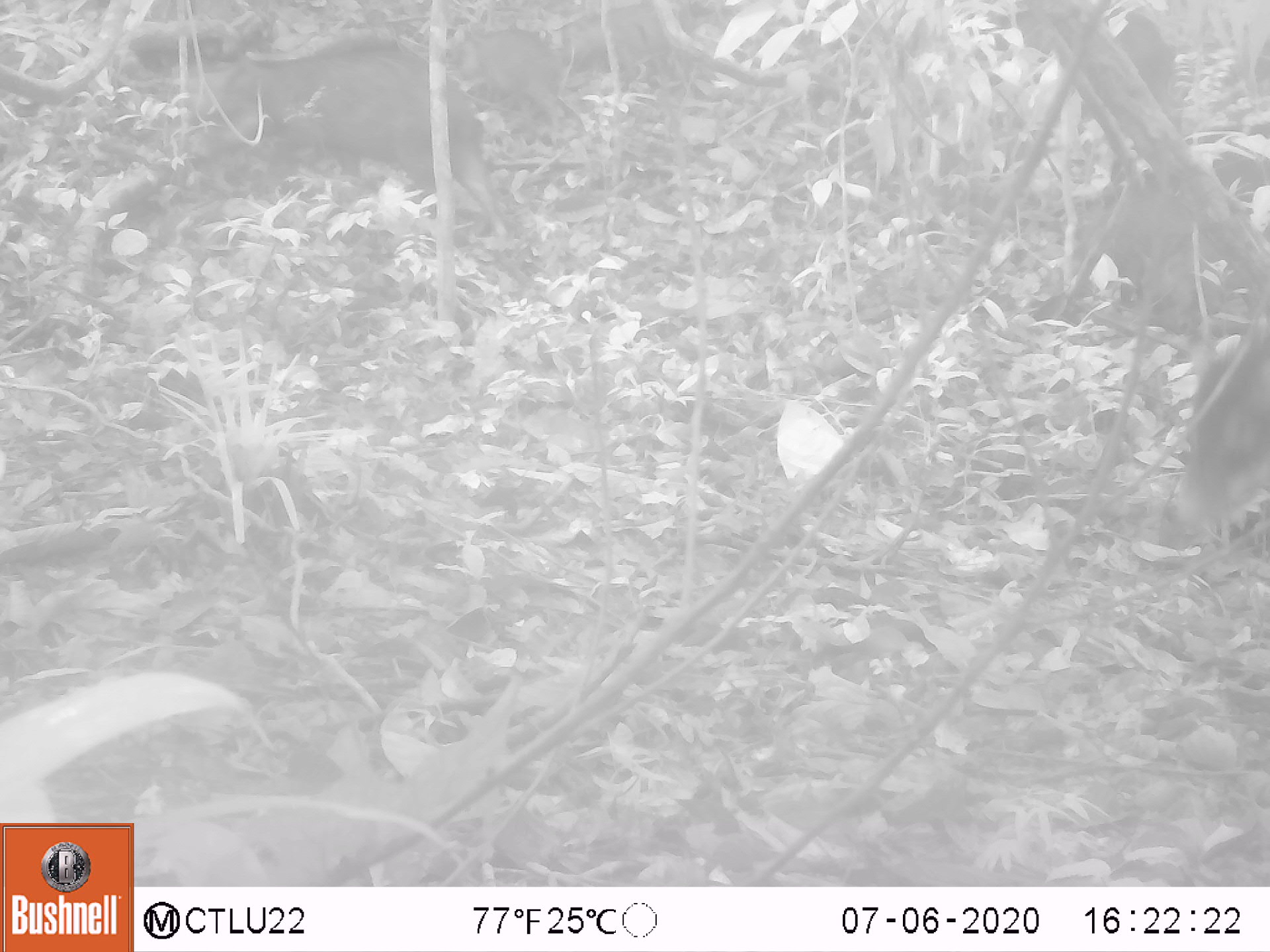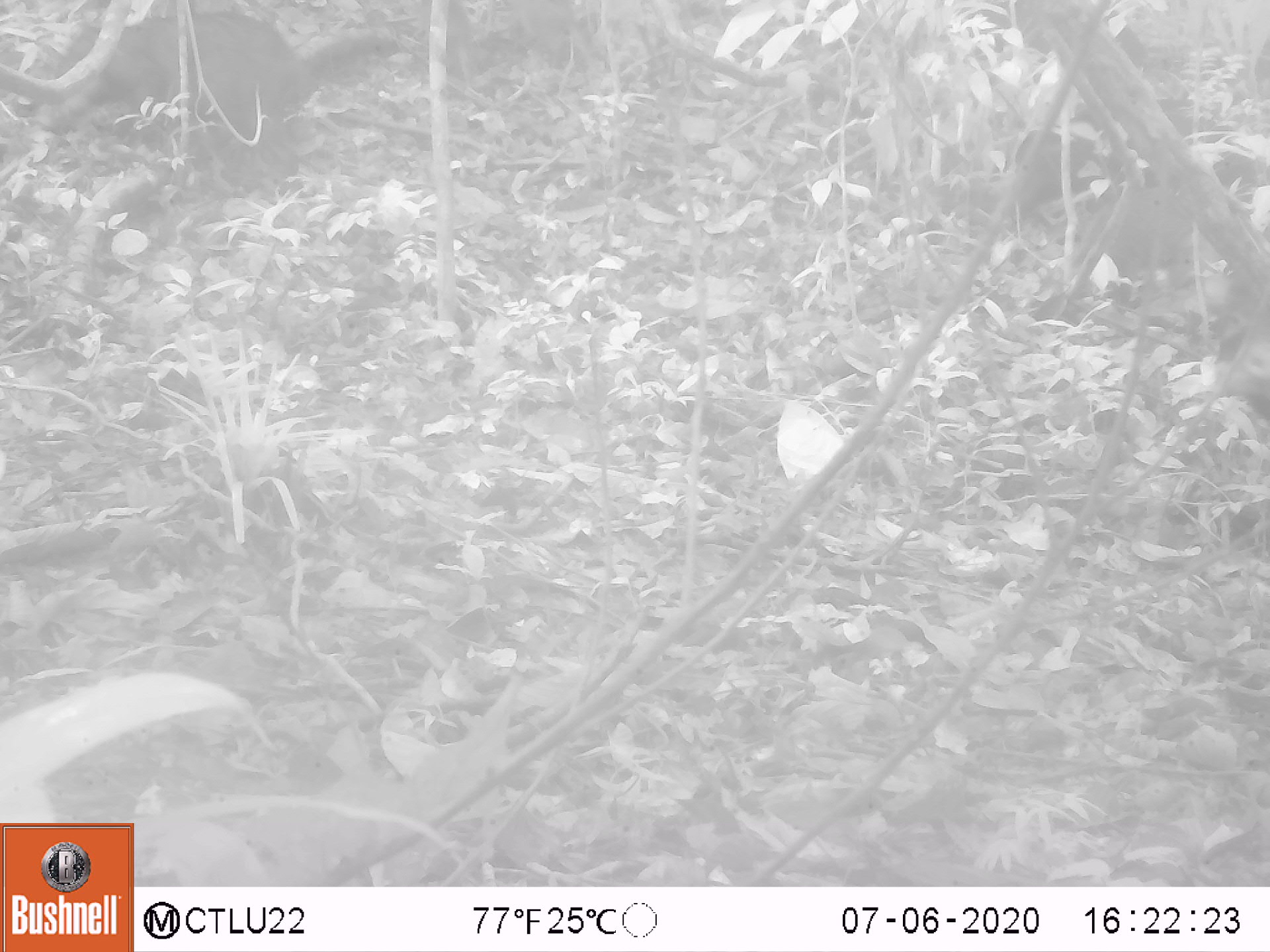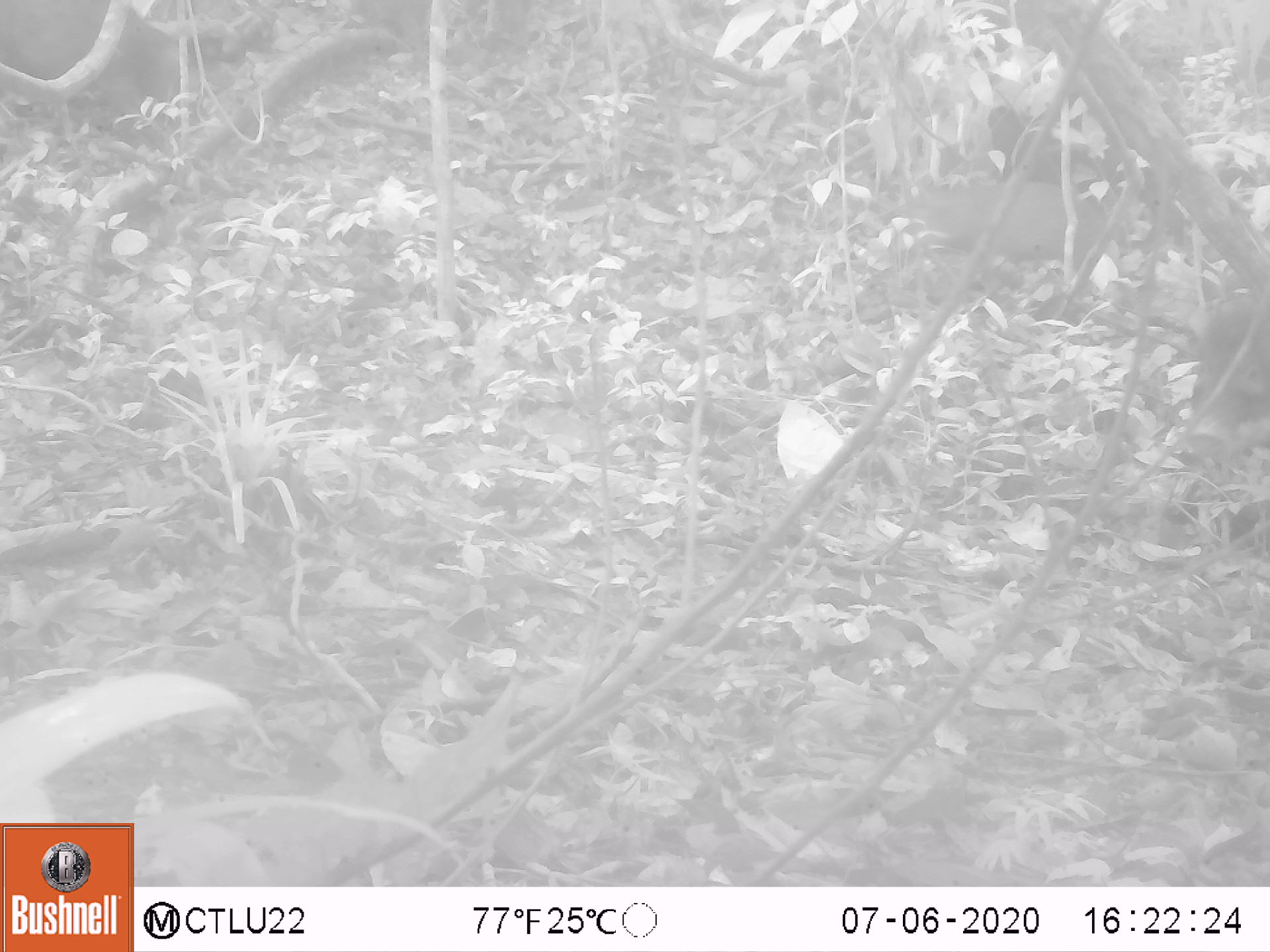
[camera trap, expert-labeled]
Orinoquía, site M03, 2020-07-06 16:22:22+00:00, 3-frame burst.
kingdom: Animalia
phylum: Chordata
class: Mammalia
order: Artiodactyla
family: Tayassuidae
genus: Tayassu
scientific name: Tayassu pecari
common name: white-lipped peccary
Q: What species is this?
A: White-lipped peccary (Tayassu pecari).